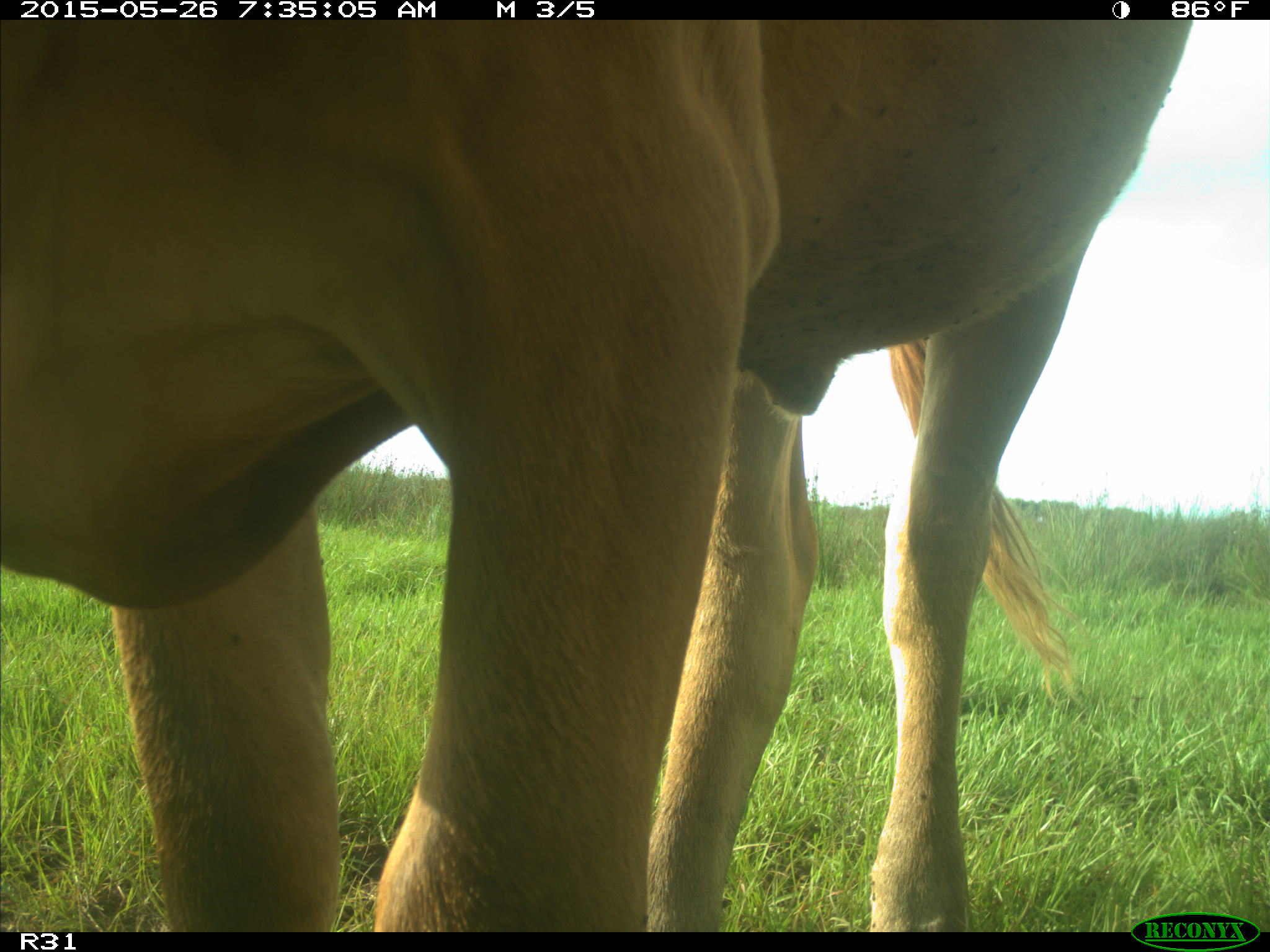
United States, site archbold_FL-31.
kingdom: Animalia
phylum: Chordata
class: Mammalia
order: Artiodactyla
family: Bovidae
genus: Bos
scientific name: Bos taurus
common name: domestic cow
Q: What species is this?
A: Bos taurus (domestic cow).